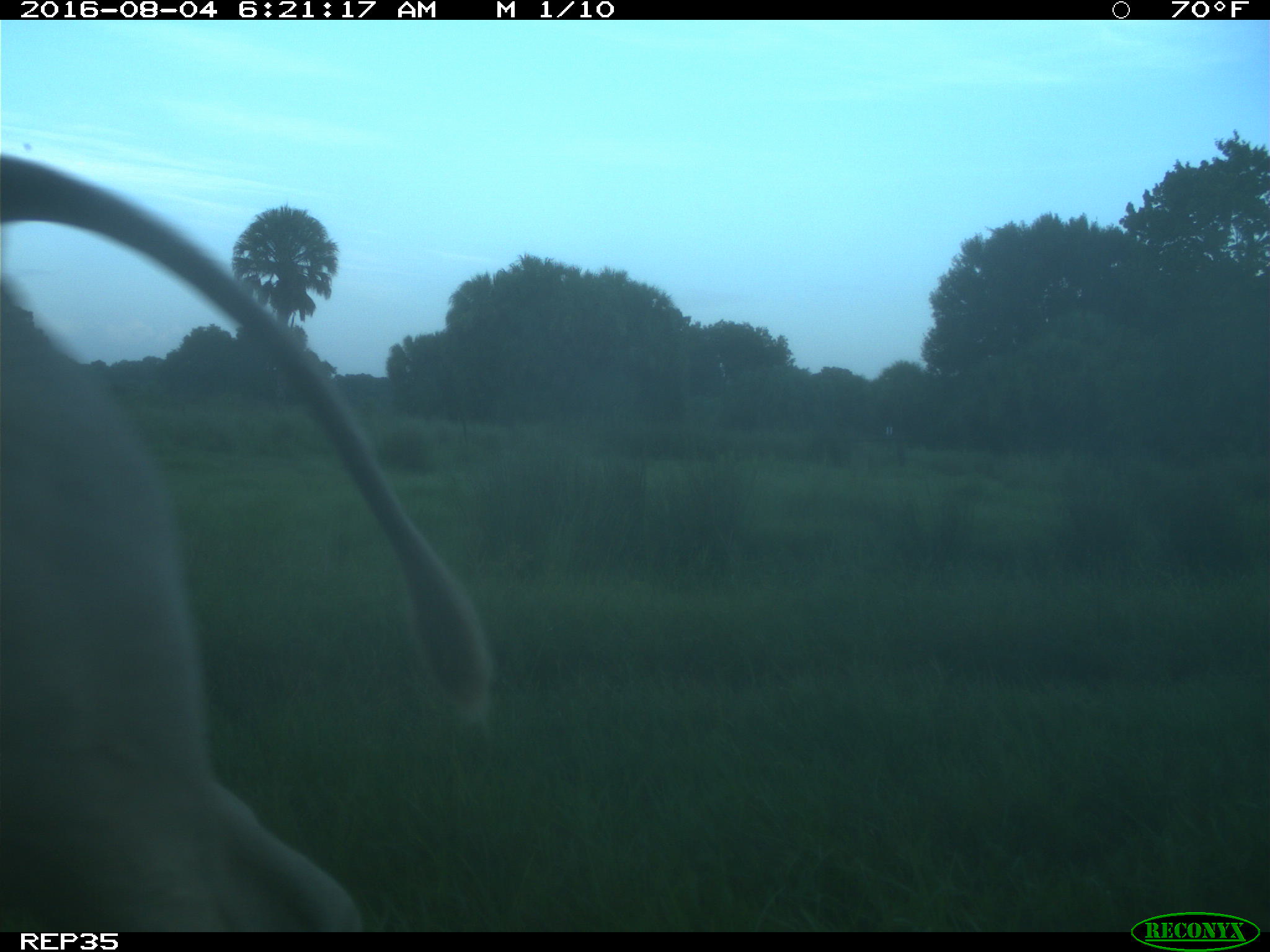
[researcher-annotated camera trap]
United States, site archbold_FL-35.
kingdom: Animalia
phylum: Chordata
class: Mammalia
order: Artiodactyla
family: Bovidae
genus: Bos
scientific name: Bos taurus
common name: domestic cow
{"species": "Bos taurus (domestic cow)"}